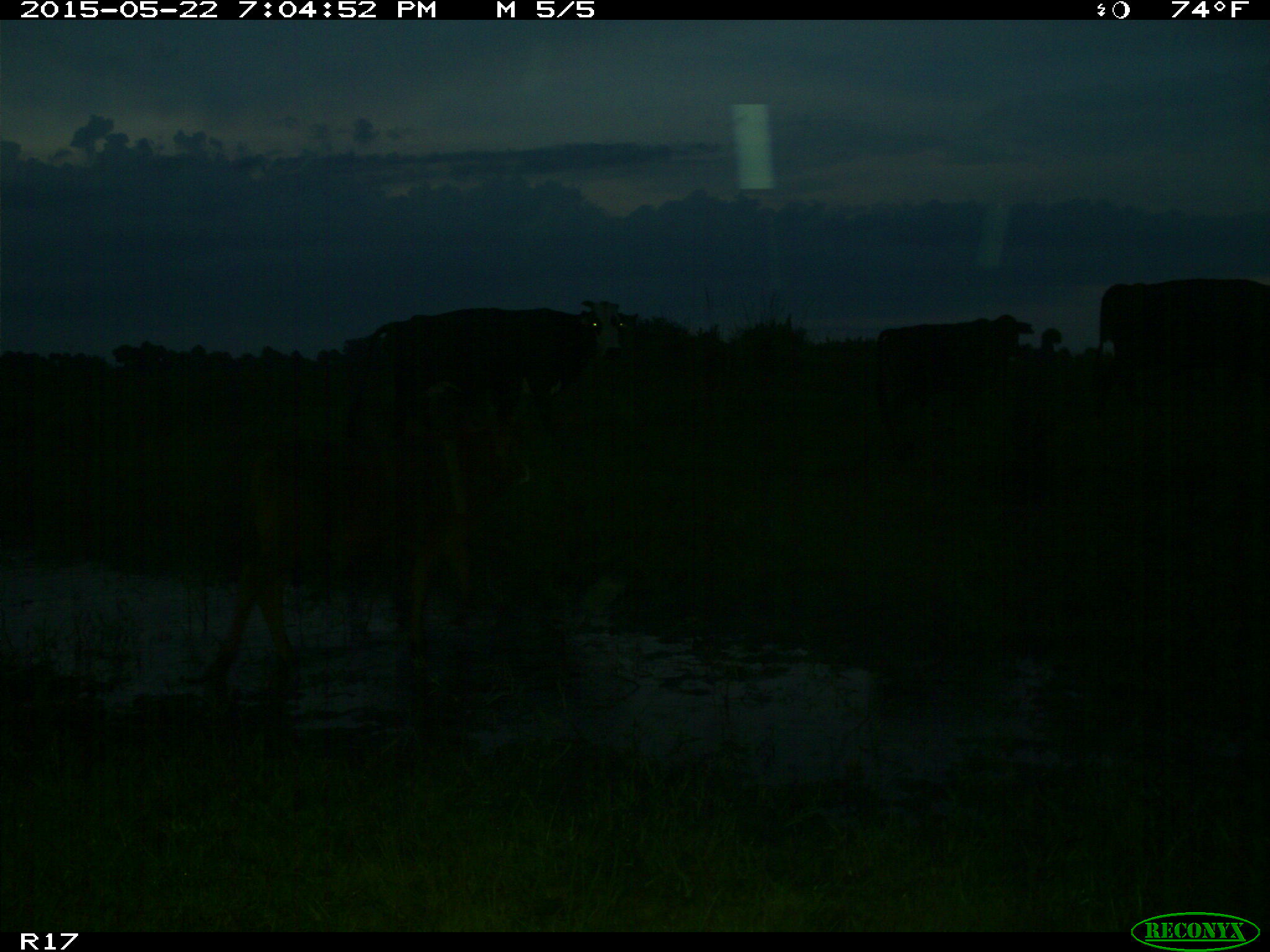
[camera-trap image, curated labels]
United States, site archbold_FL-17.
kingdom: Animalia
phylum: Chordata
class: Mammalia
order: Artiodactyla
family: Bovidae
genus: Bos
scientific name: Bos taurus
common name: domestic cow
Bos taurus (domestic cow).